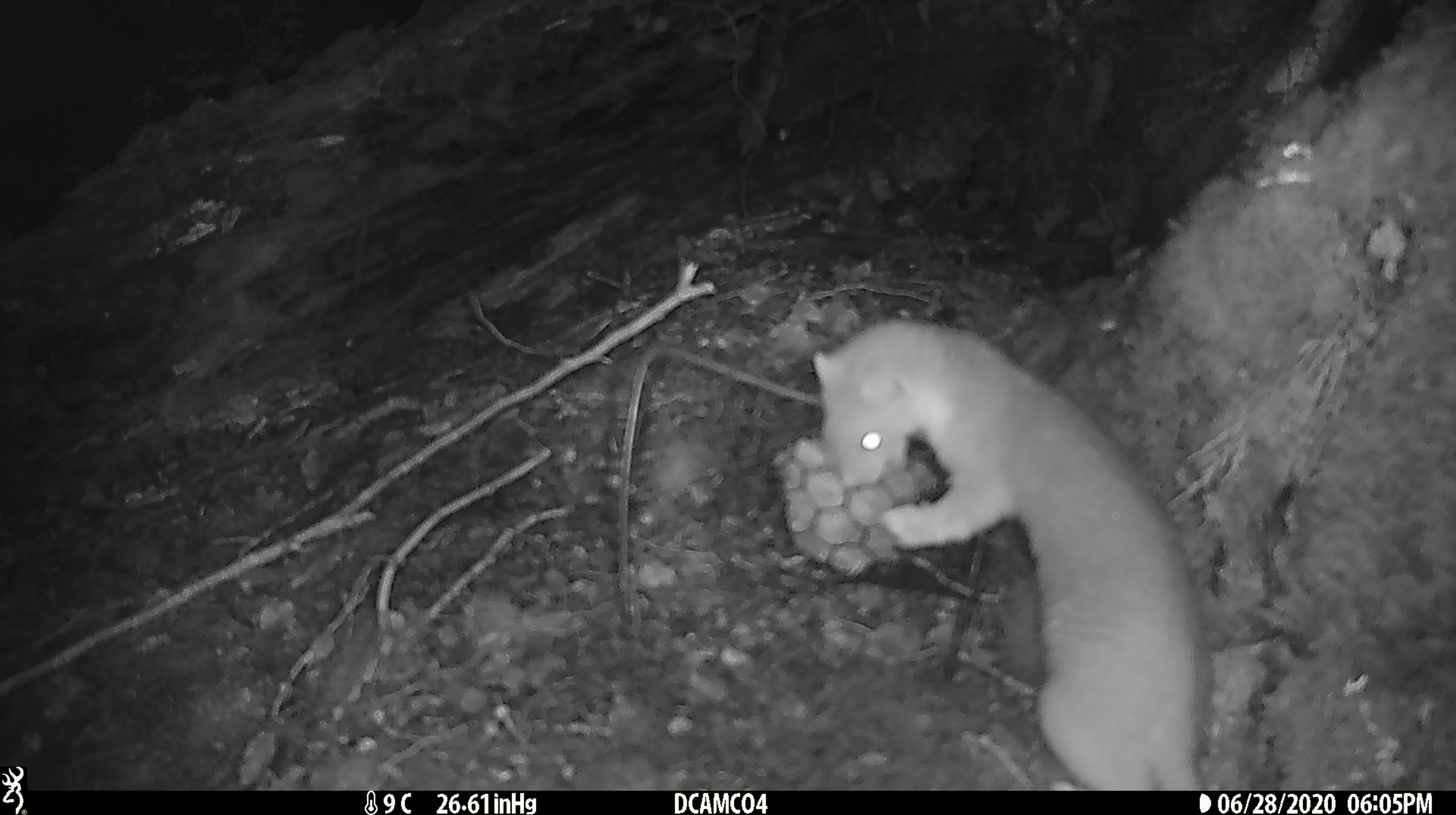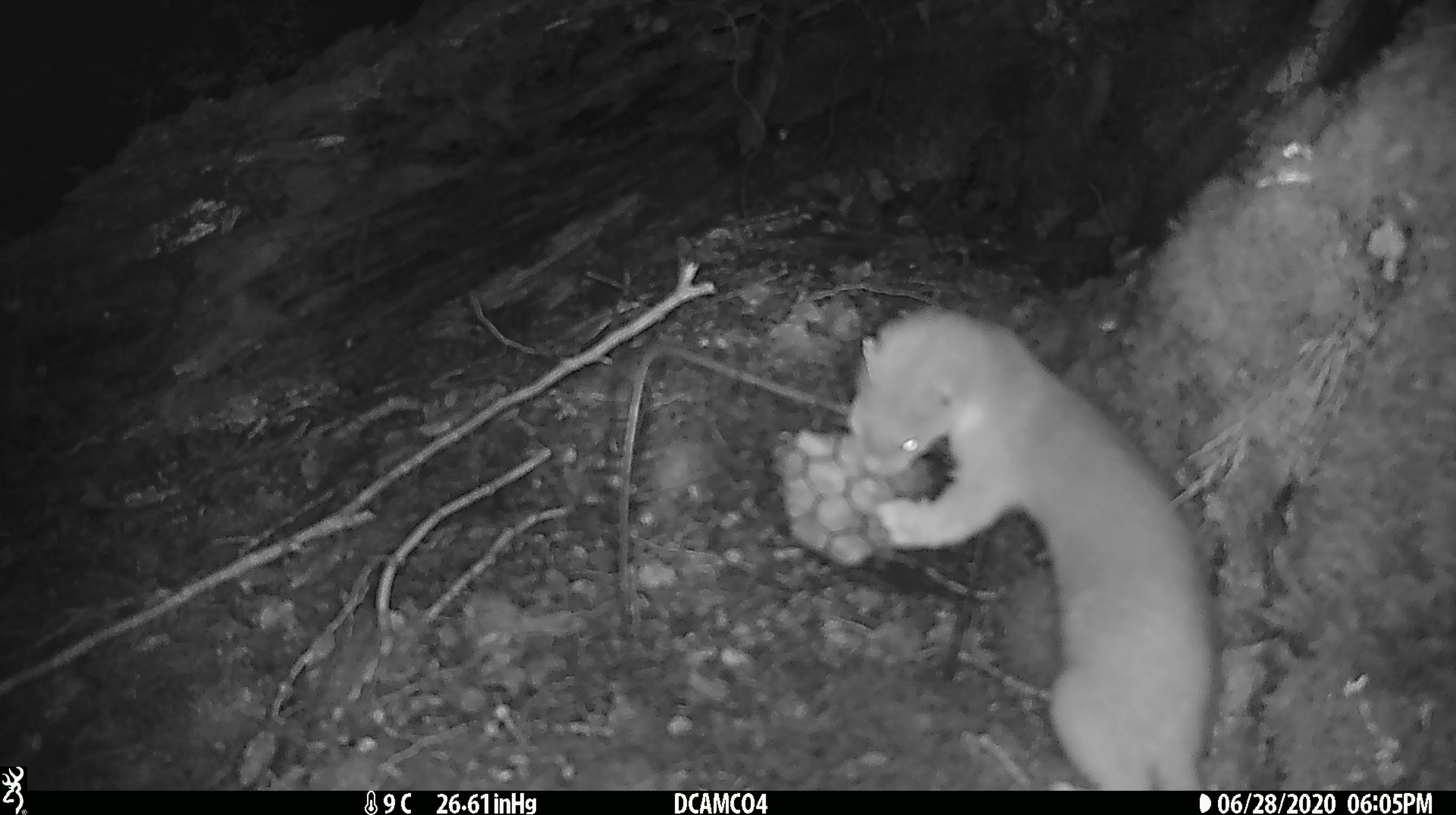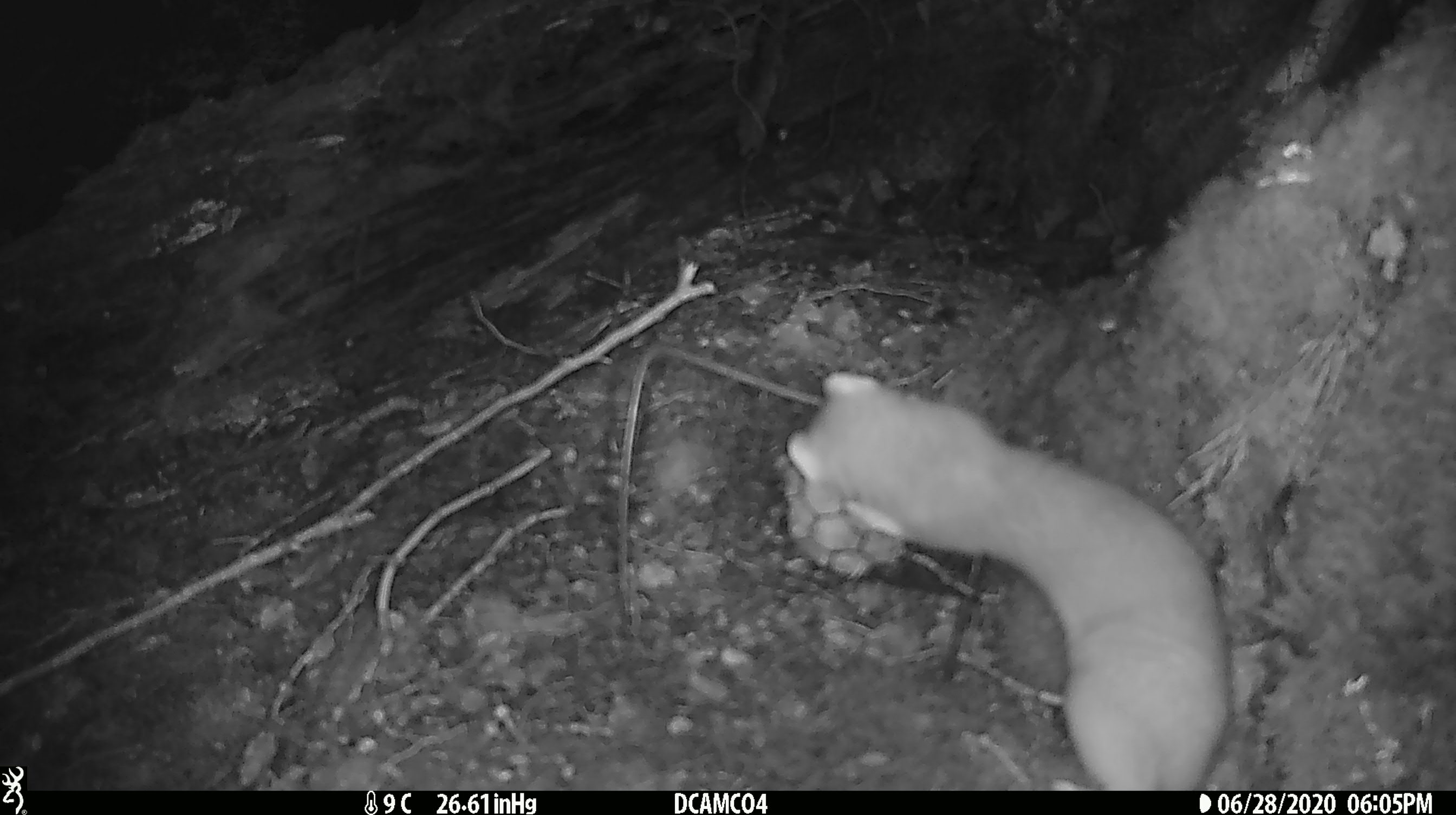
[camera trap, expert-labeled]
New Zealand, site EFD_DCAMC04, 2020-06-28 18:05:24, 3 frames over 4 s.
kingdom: Animalia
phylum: Chordata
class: Mammalia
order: Carnivora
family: Mustelidae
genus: Mustela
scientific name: Mustela erminea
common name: stoat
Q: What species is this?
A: Stoat (Mustela erminea).